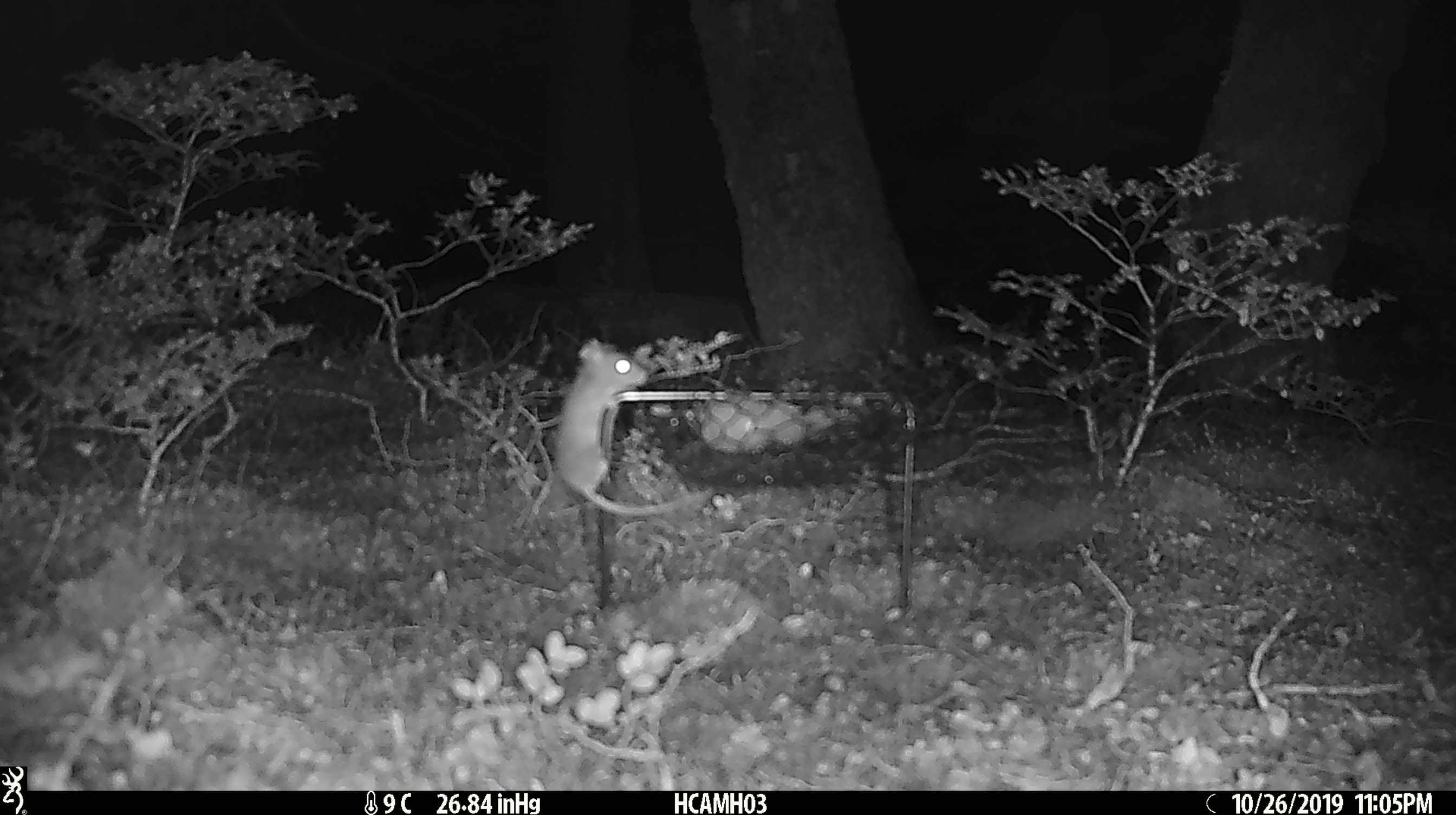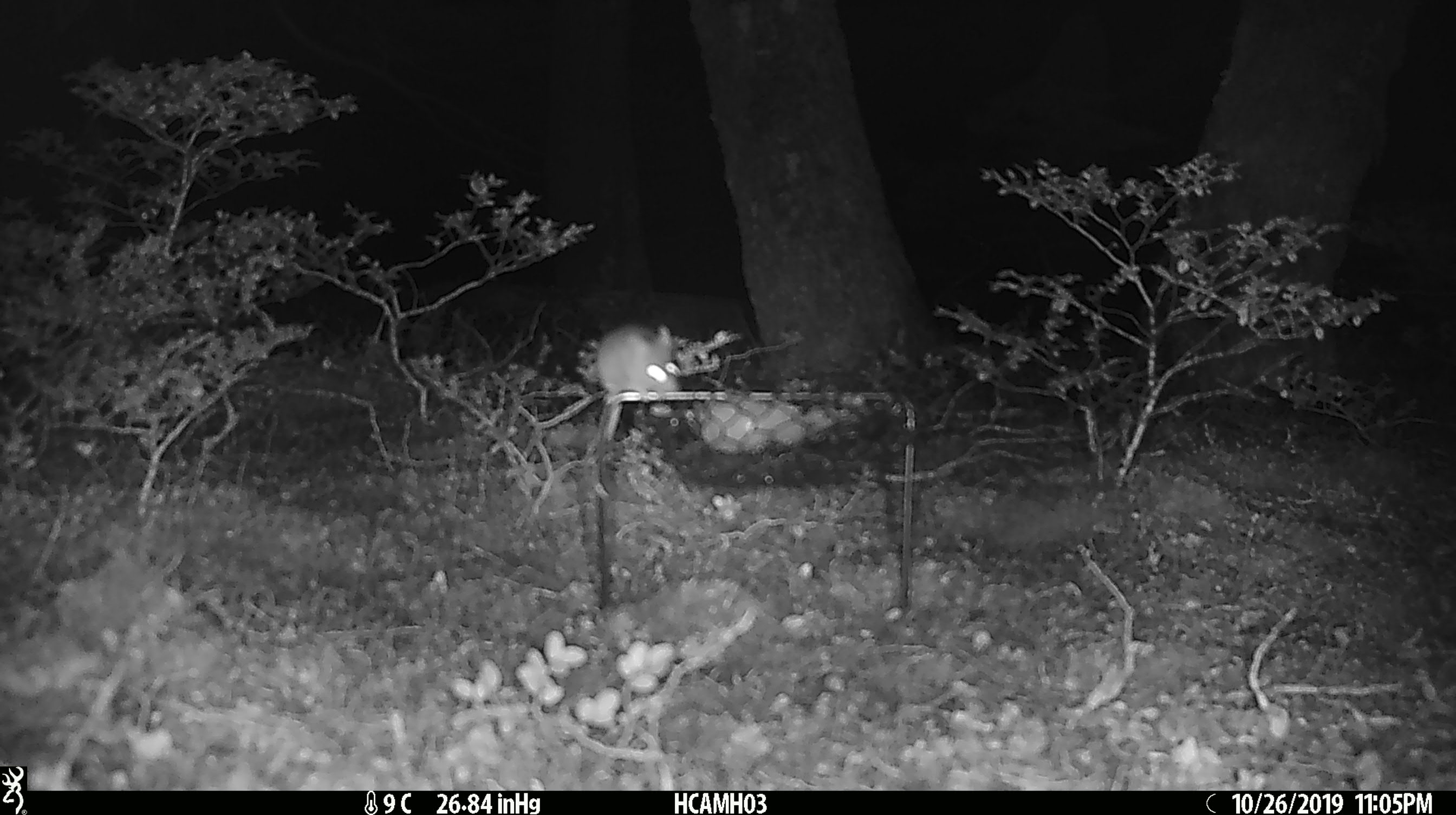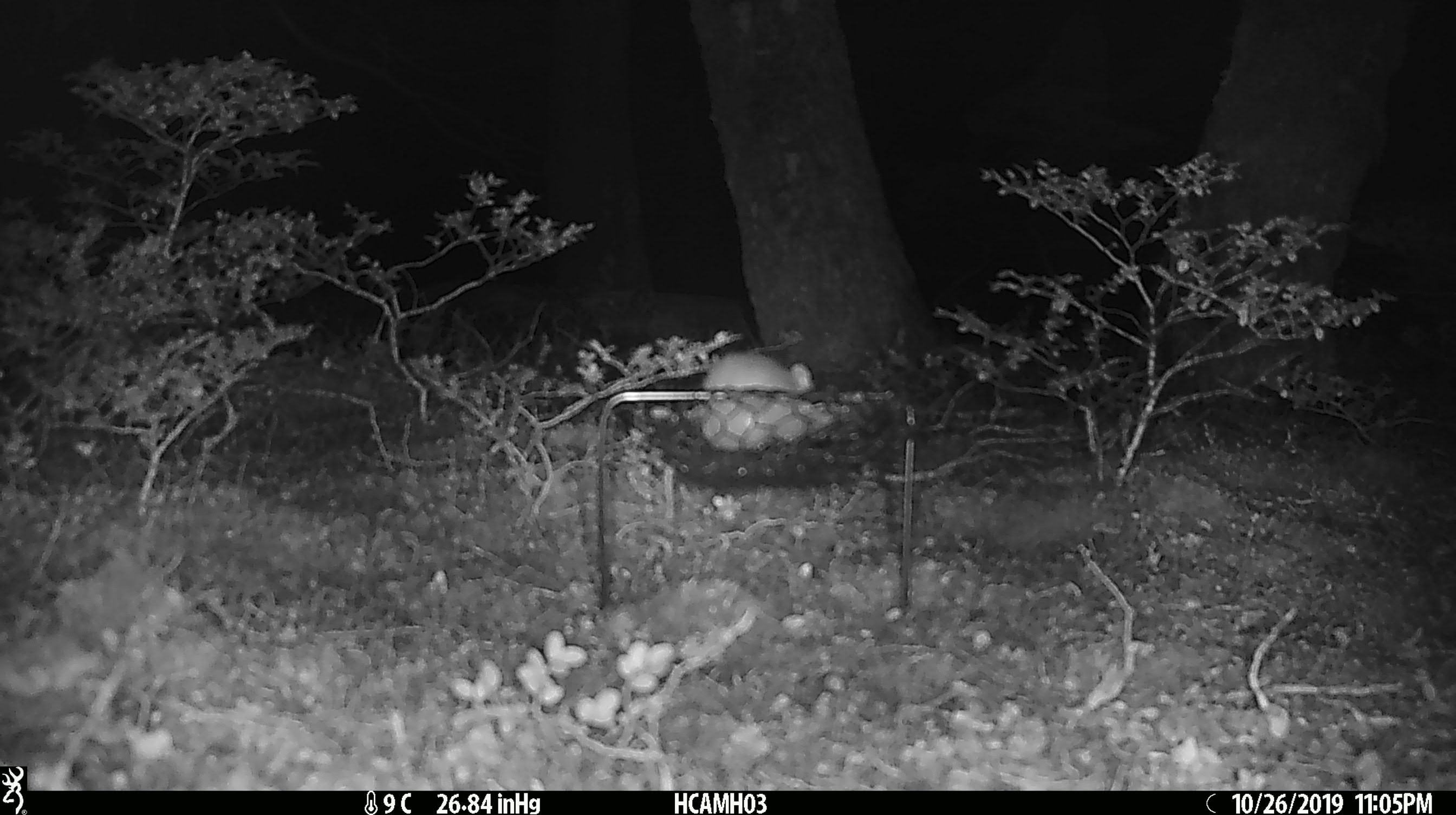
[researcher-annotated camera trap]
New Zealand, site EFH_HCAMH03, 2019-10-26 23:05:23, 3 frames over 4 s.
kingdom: Animalia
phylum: Chordata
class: Mammalia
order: Rodentia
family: Muridae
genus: Mus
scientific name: Mus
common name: mouse